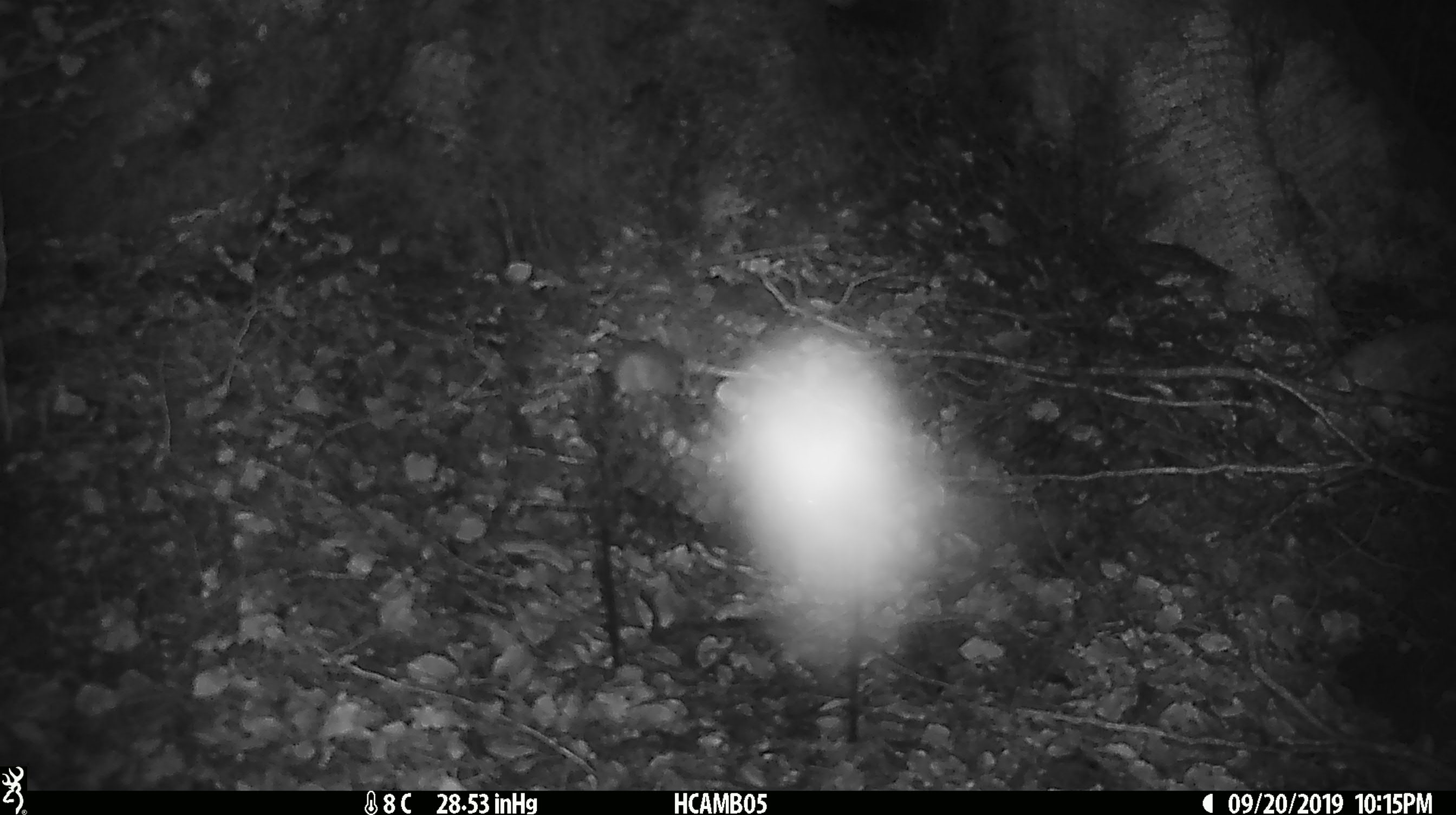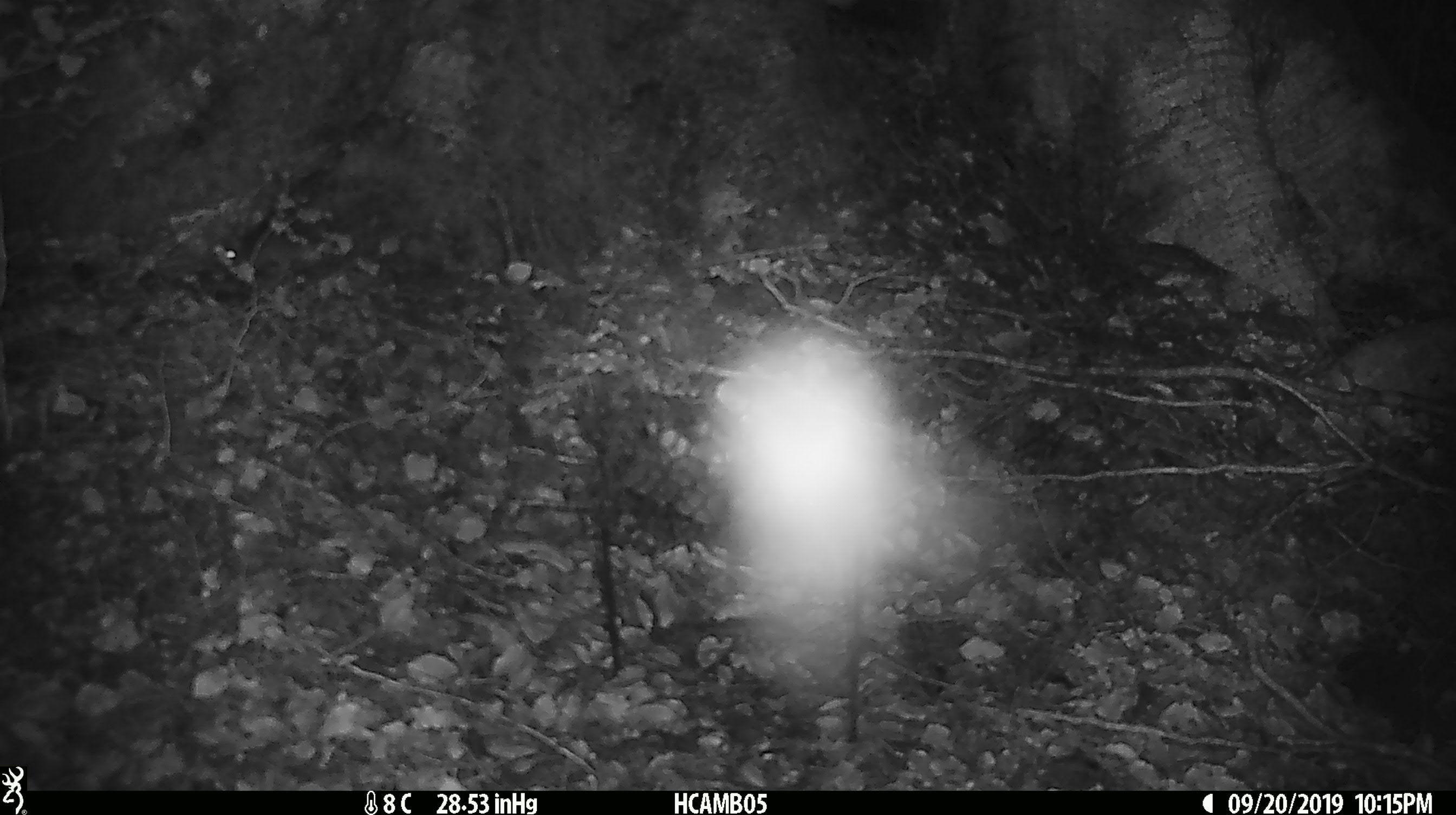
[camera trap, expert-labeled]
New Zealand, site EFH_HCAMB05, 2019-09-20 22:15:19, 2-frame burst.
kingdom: Animalia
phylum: Chordata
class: Mammalia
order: Rodentia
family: Muridae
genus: Mus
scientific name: Mus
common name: mouse